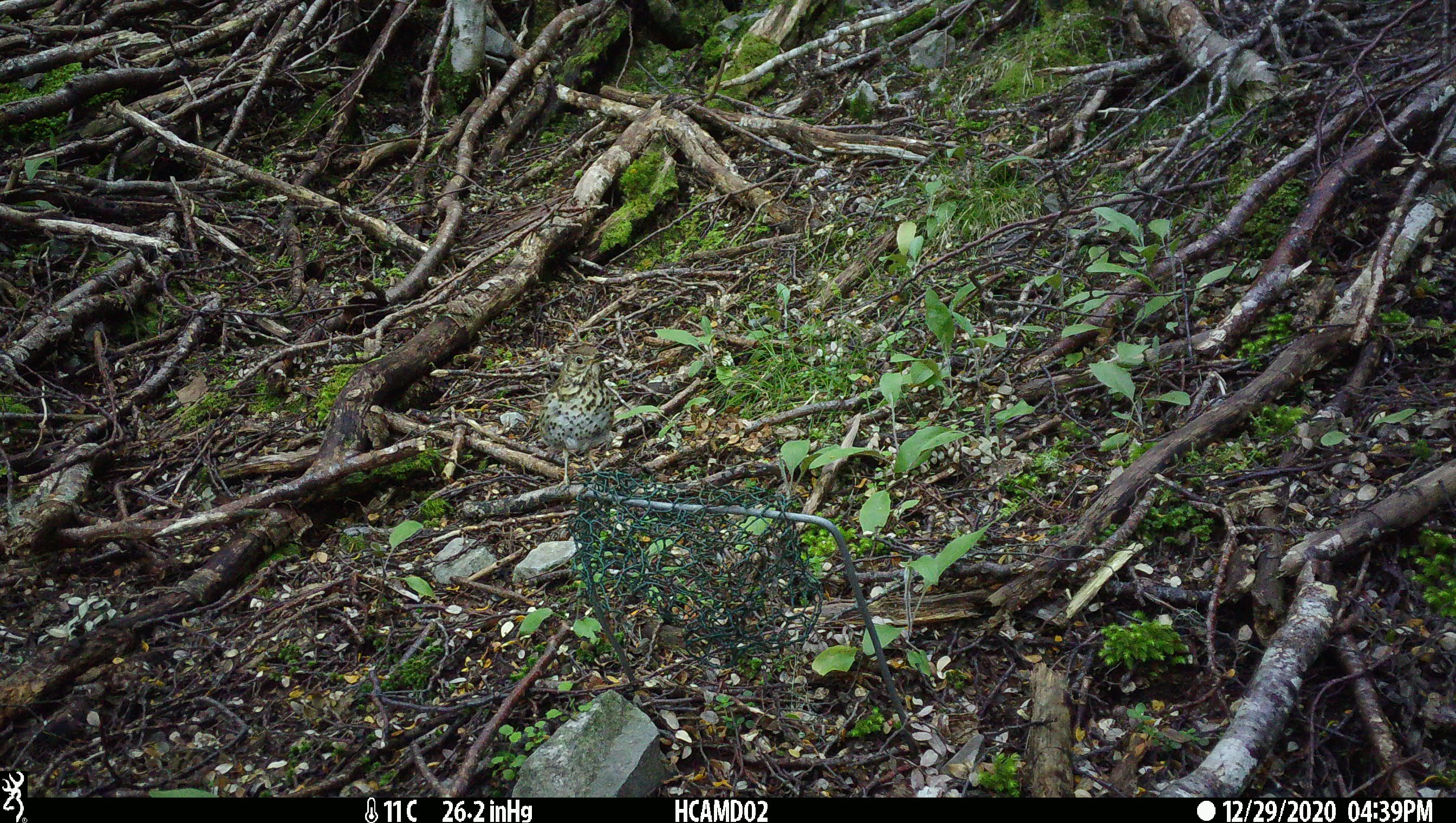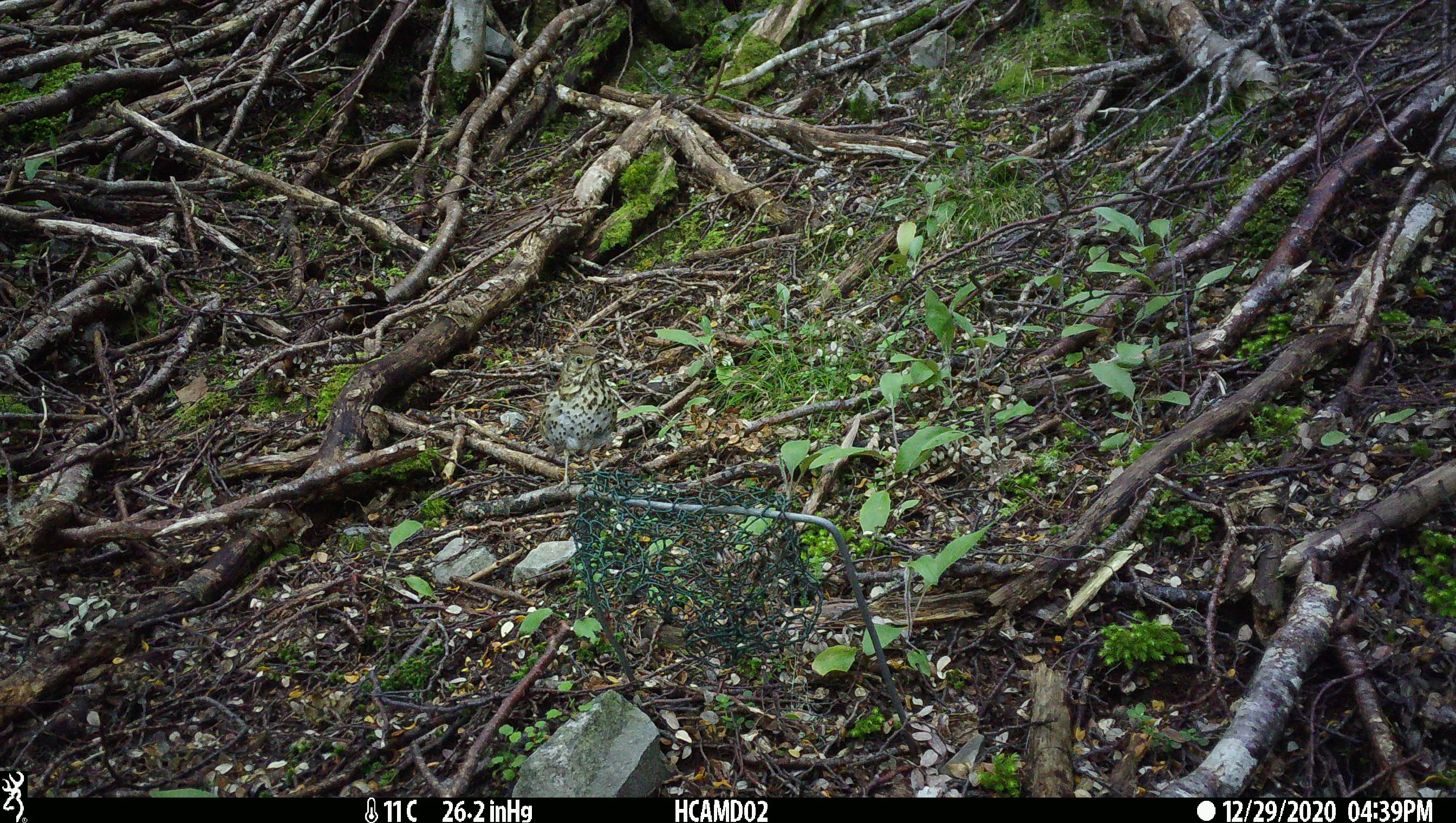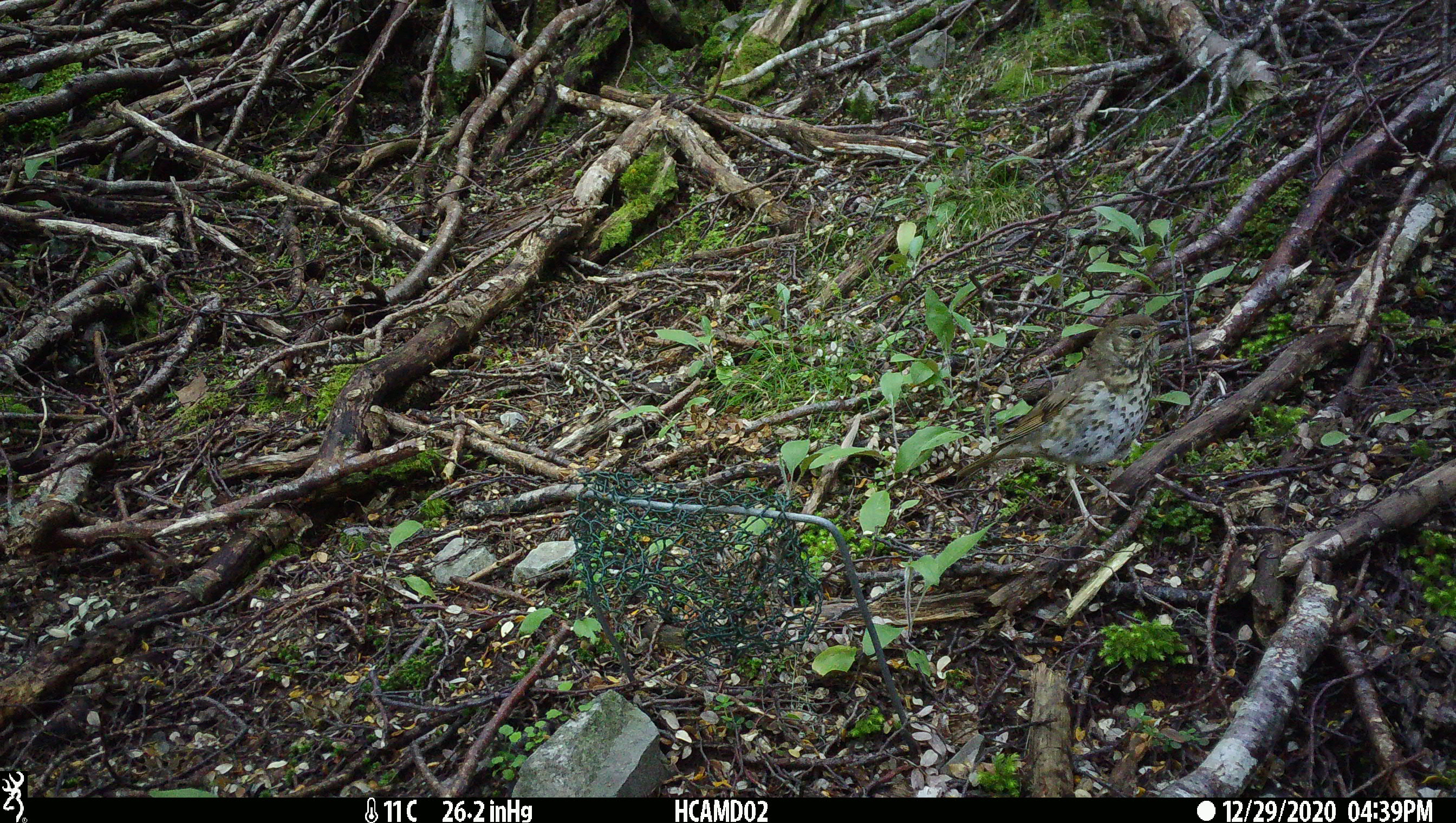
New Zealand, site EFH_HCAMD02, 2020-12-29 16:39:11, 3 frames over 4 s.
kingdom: Animalia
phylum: Chordata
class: Aves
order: Passeriformes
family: Turdidae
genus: Turdus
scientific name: Turdus philomelos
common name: song thrush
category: thrush